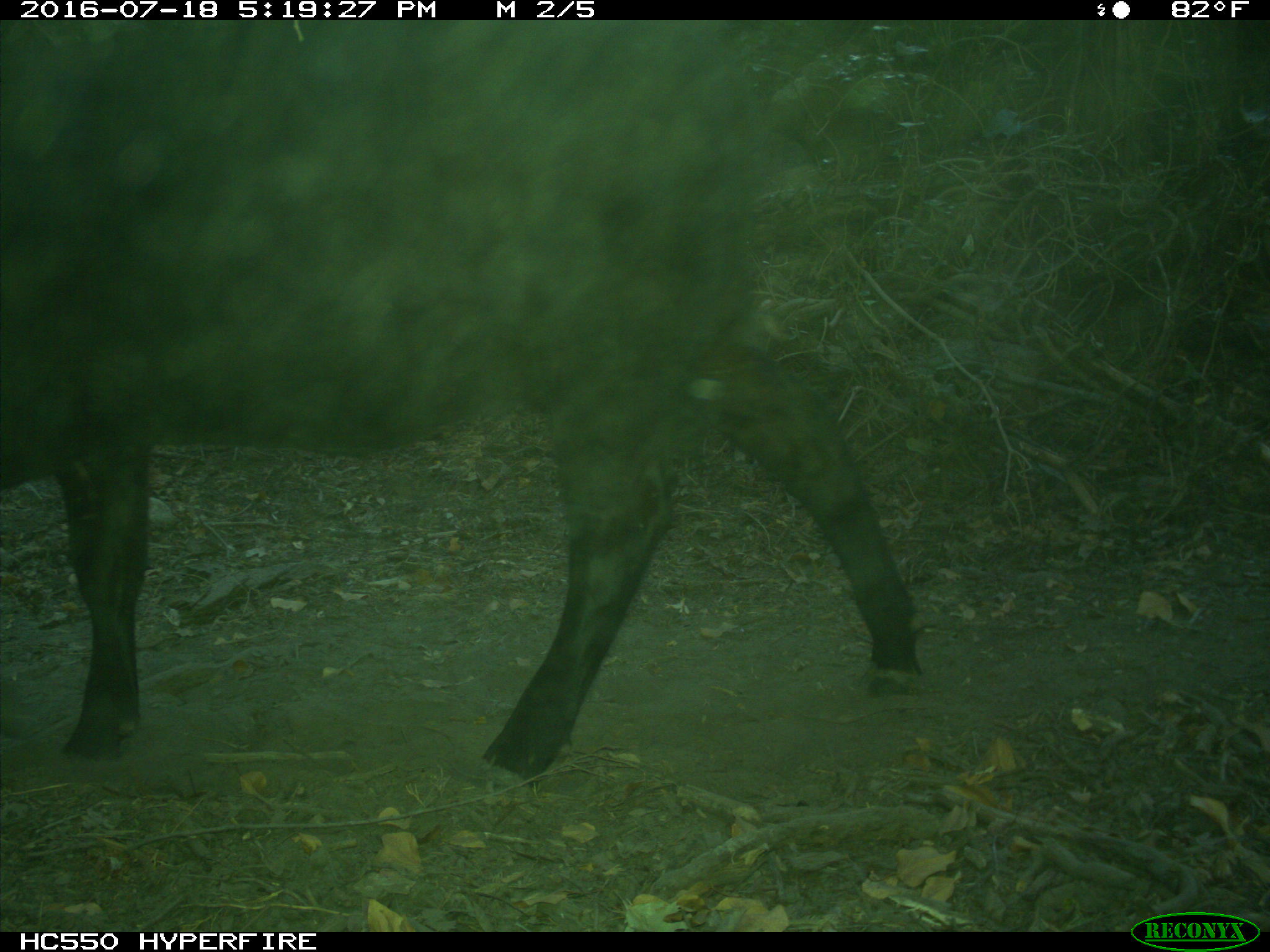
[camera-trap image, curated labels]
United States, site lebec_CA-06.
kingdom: Animalia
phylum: Chordata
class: Mammalia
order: Artiodactyla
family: Bovidae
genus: Bos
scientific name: Bos taurus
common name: domestic cow